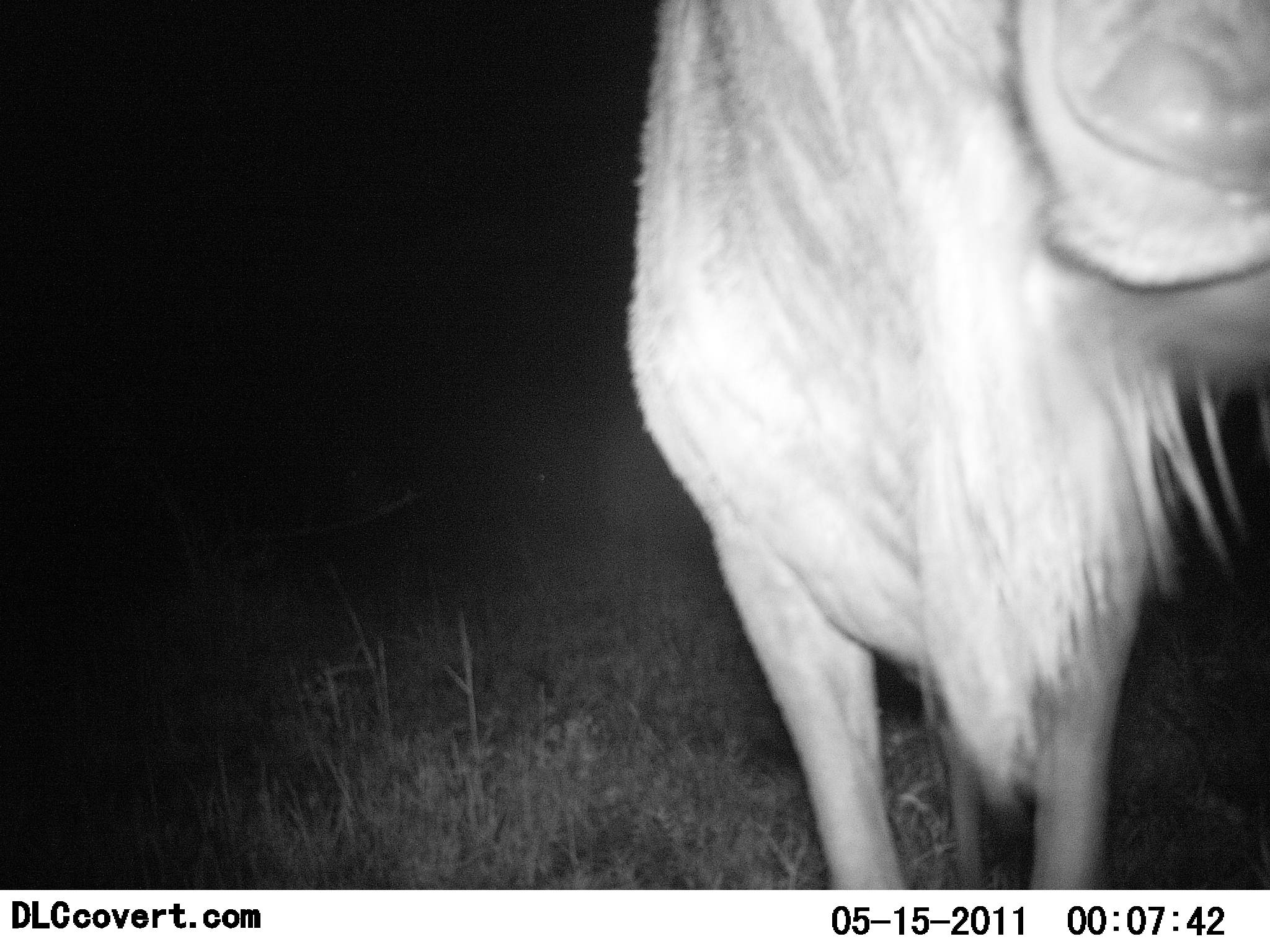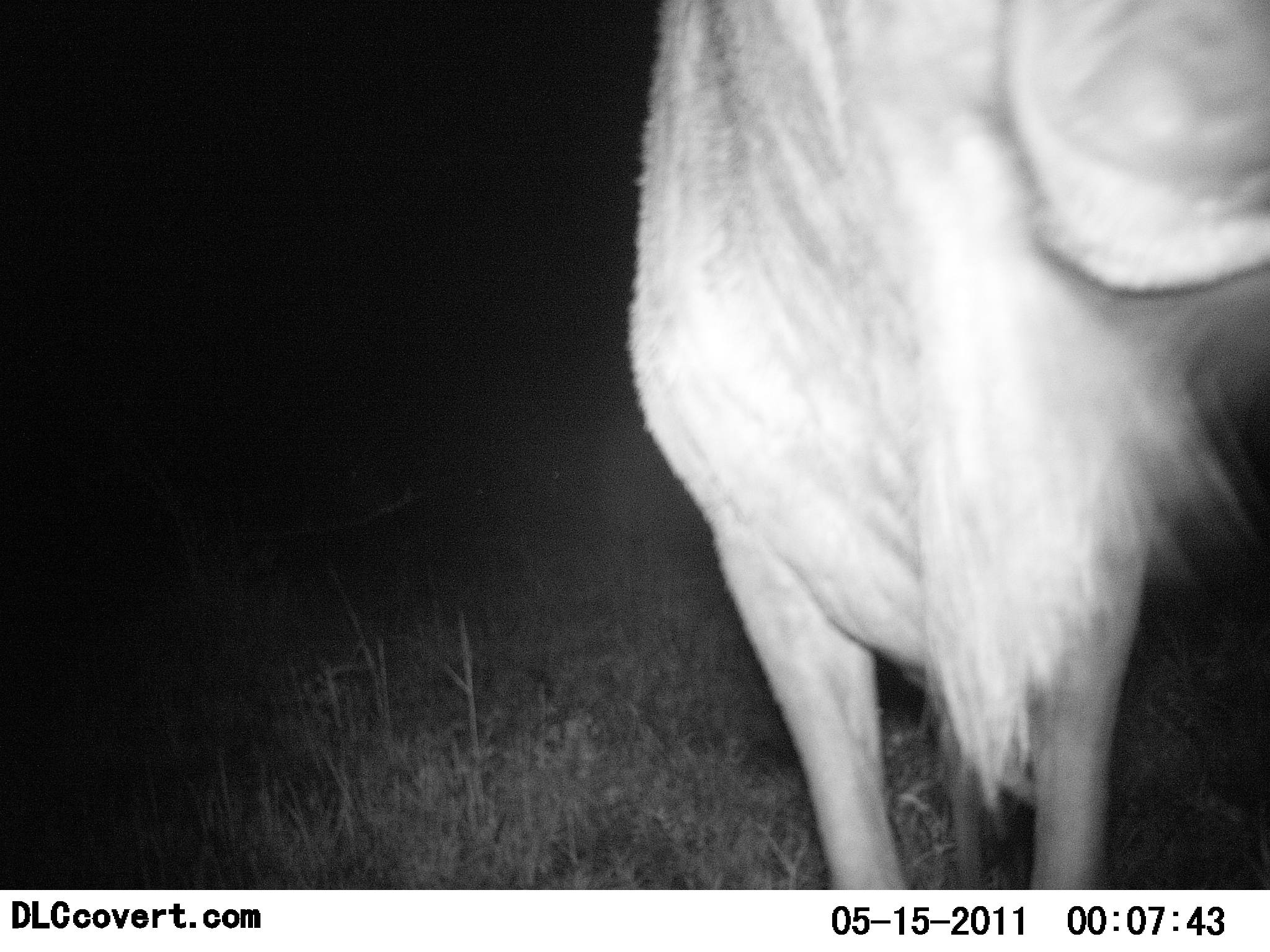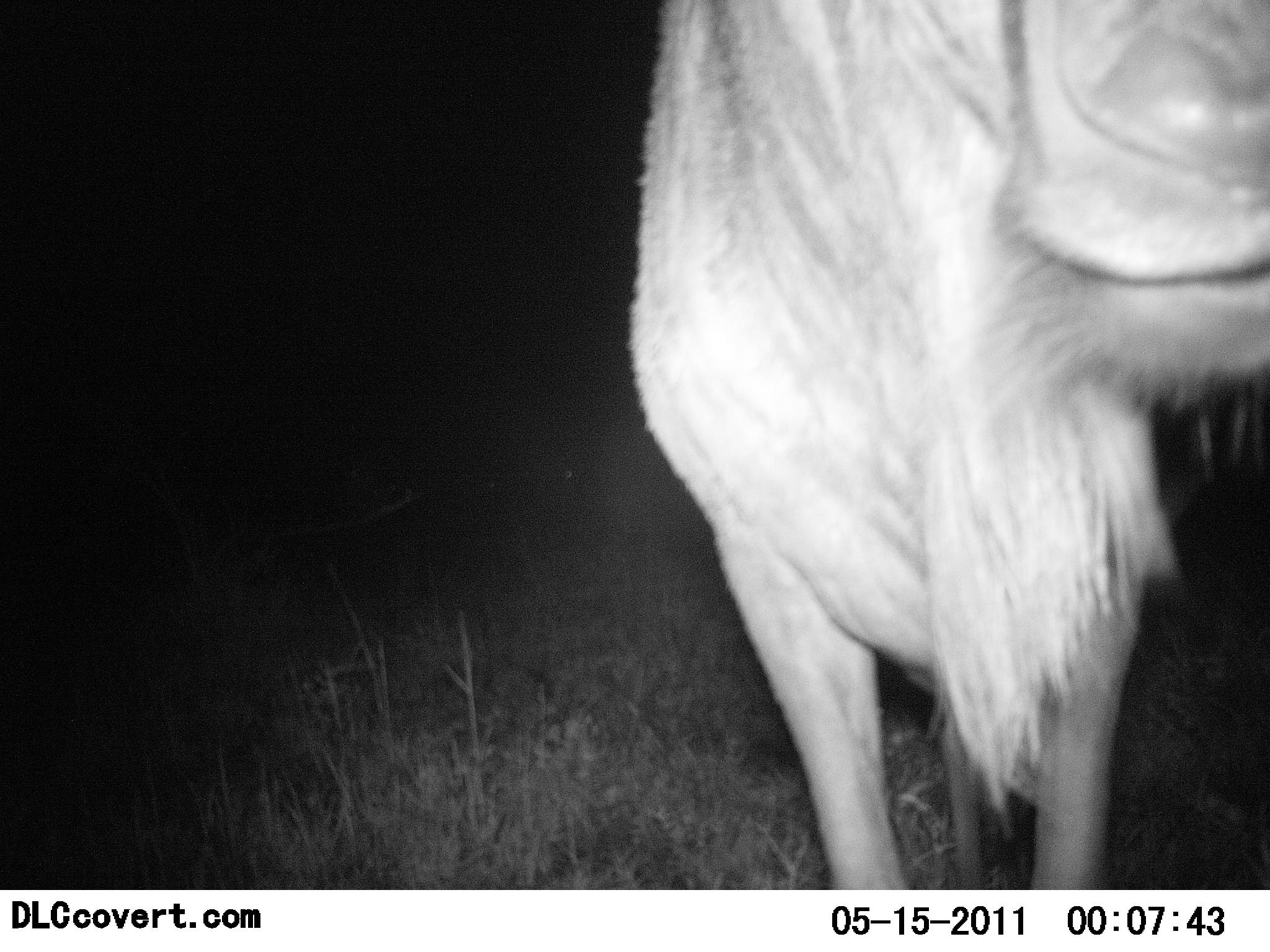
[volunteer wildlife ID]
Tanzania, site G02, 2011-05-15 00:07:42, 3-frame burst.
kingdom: Animalia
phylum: Chordata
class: Mammalia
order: Artiodactyla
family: Bovidae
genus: Connochaetes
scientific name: Connochaetes taurinus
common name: blue wildebeest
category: wildebeest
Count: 1.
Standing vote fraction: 80%.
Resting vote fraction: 0%.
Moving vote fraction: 10%.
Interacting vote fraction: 0%.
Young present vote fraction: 0%.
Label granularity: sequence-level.